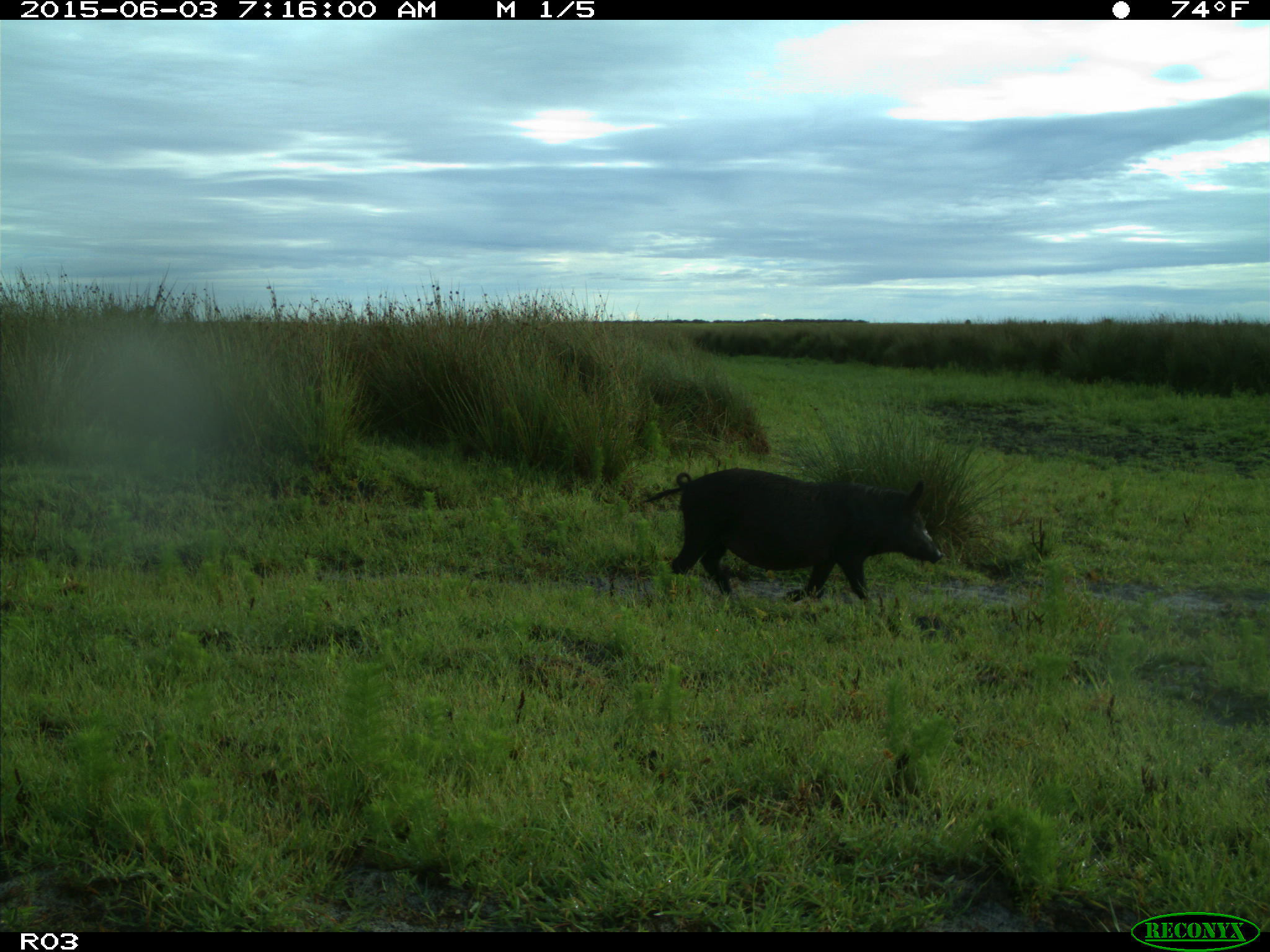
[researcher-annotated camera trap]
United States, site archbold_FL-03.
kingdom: Animalia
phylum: Chordata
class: Mammalia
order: Artiodactyla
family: Suidae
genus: Sus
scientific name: Sus scrofa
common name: wild boar